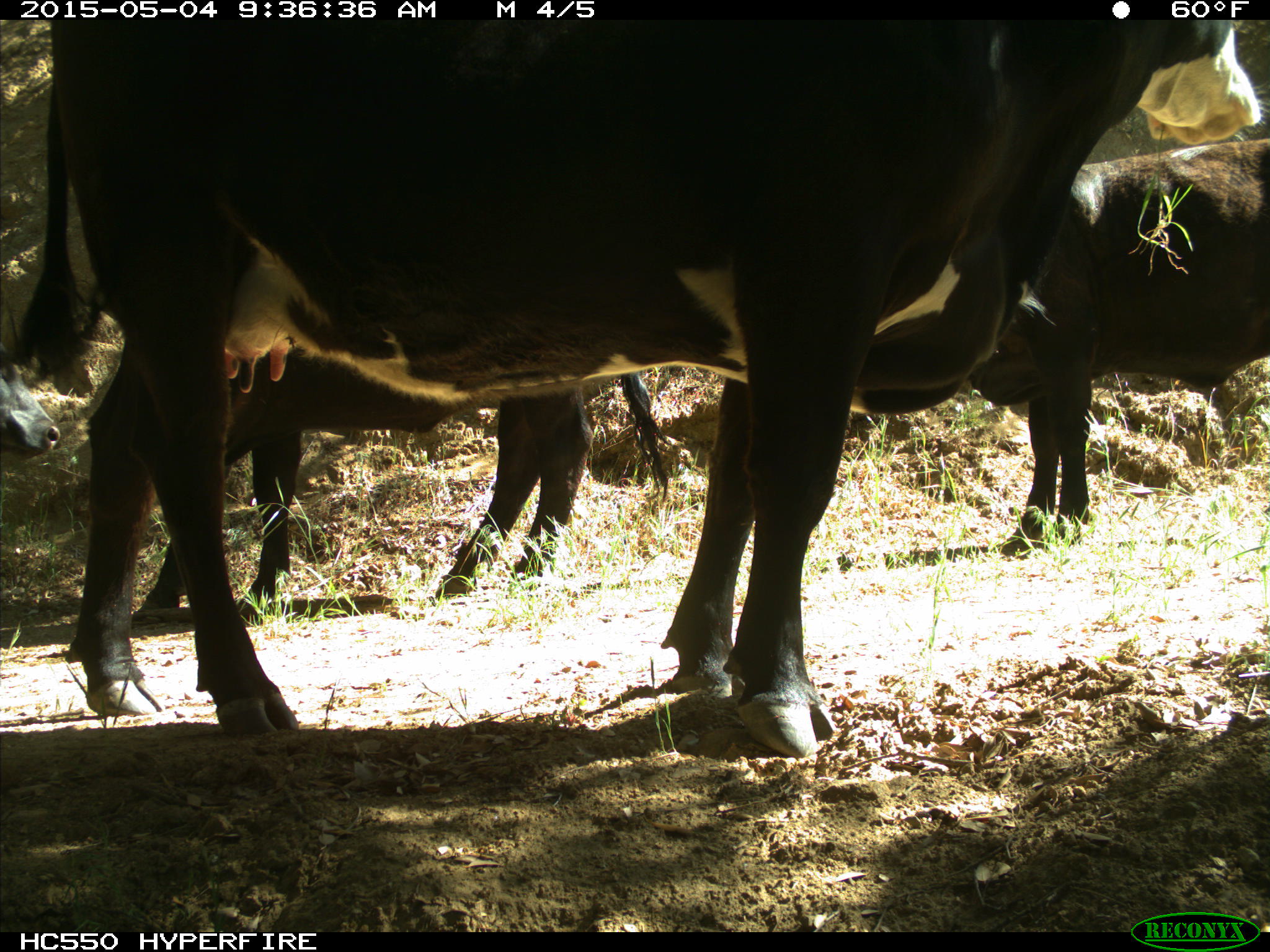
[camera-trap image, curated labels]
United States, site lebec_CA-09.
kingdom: Animalia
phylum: Chordata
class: Mammalia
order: Artiodactyla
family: Bovidae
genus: Bos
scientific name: Bos taurus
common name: domestic cow